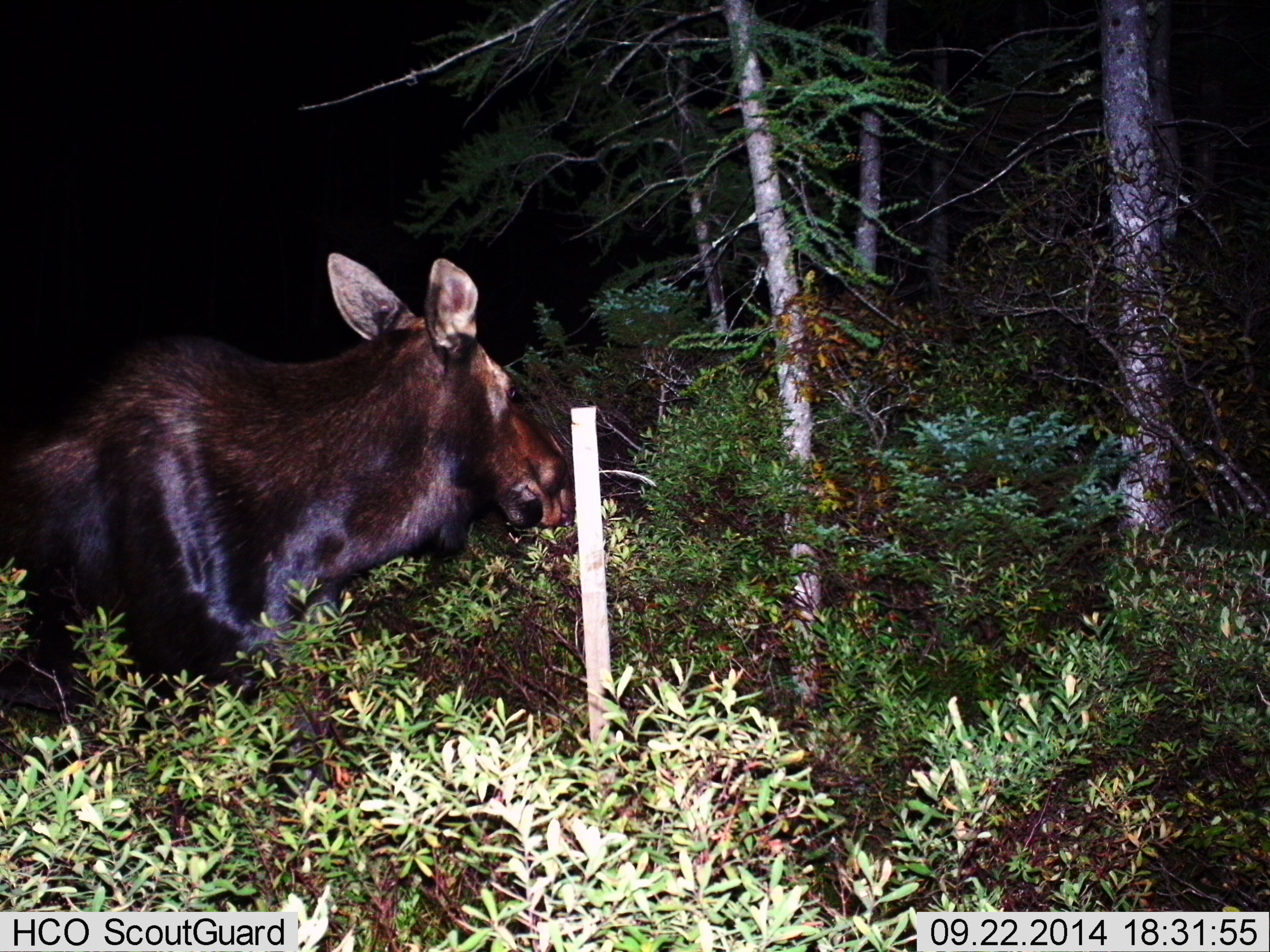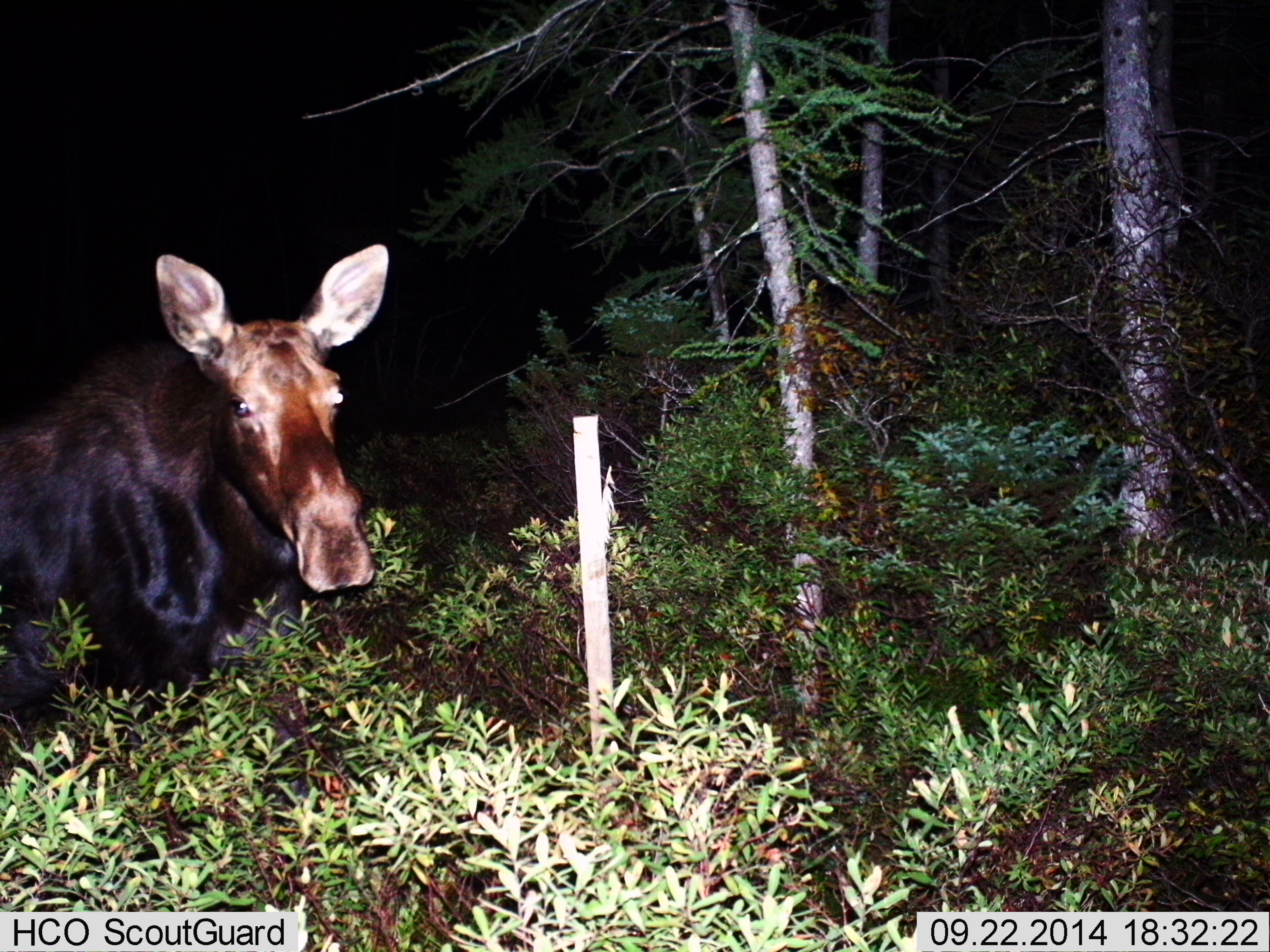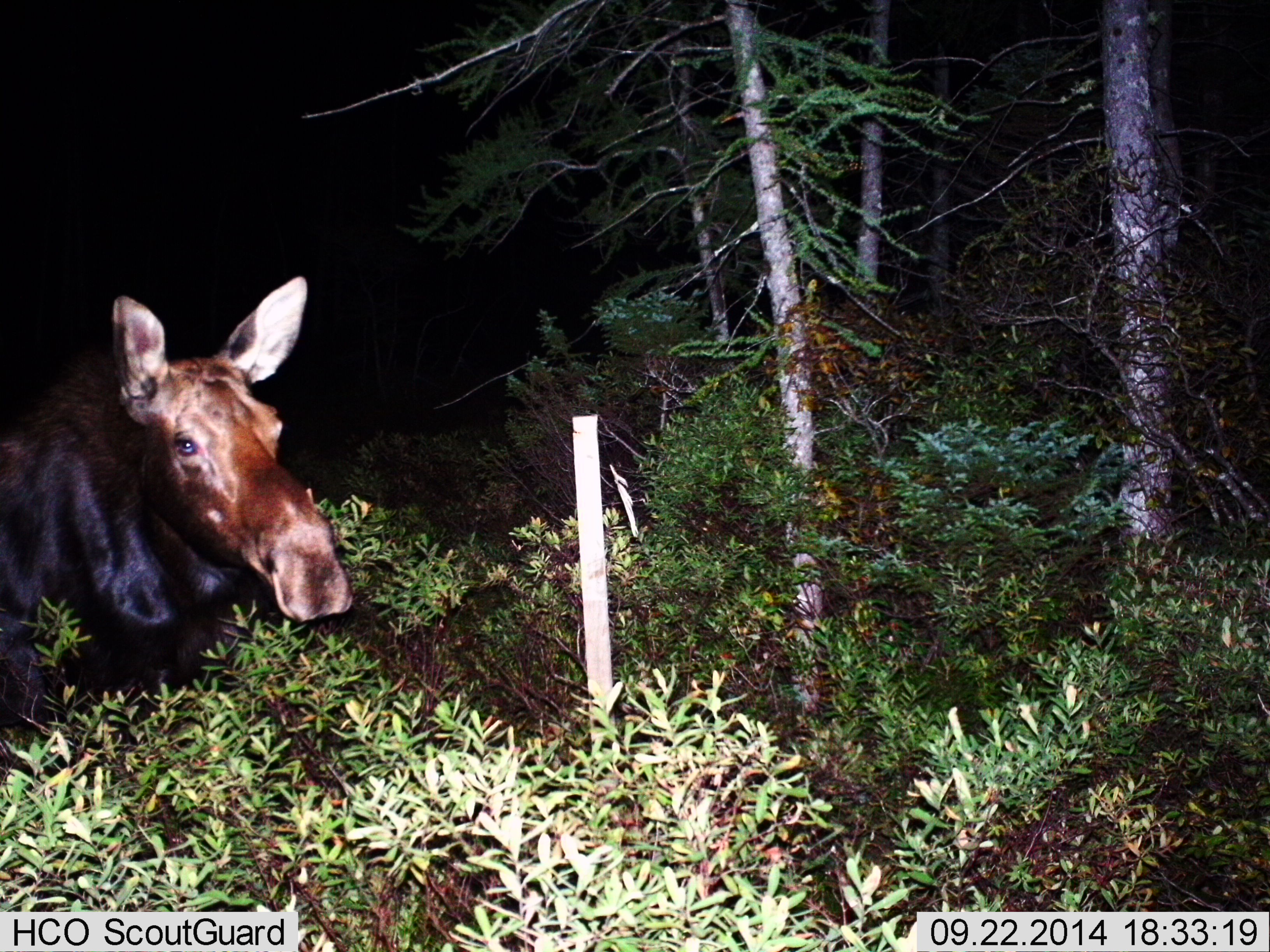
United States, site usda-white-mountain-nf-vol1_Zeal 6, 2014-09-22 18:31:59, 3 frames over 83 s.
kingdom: Animalia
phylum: Chordata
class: Mammalia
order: Artiodactyla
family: Cervidae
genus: Alces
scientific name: Alces alces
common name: moose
Moose (Alces alces).